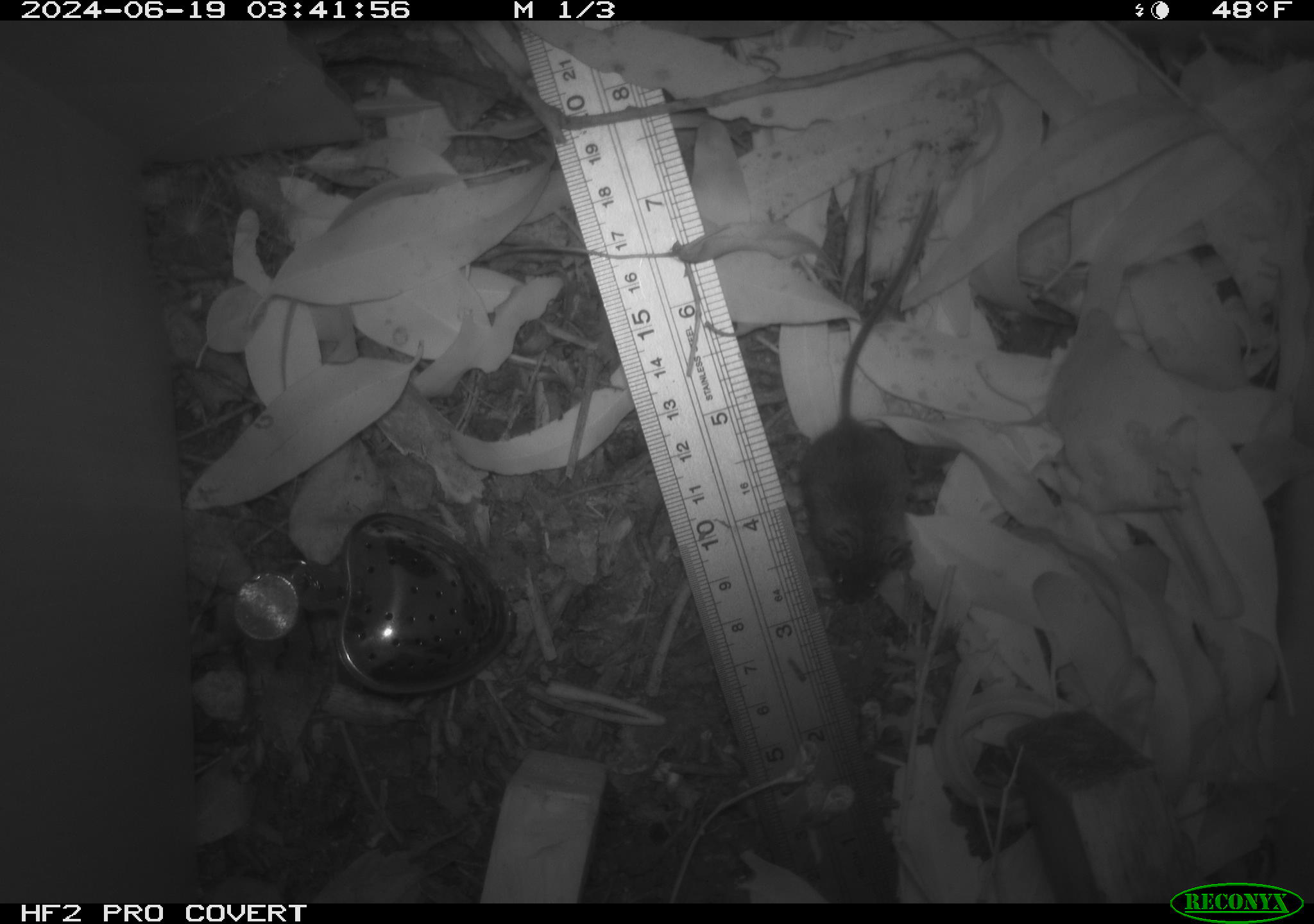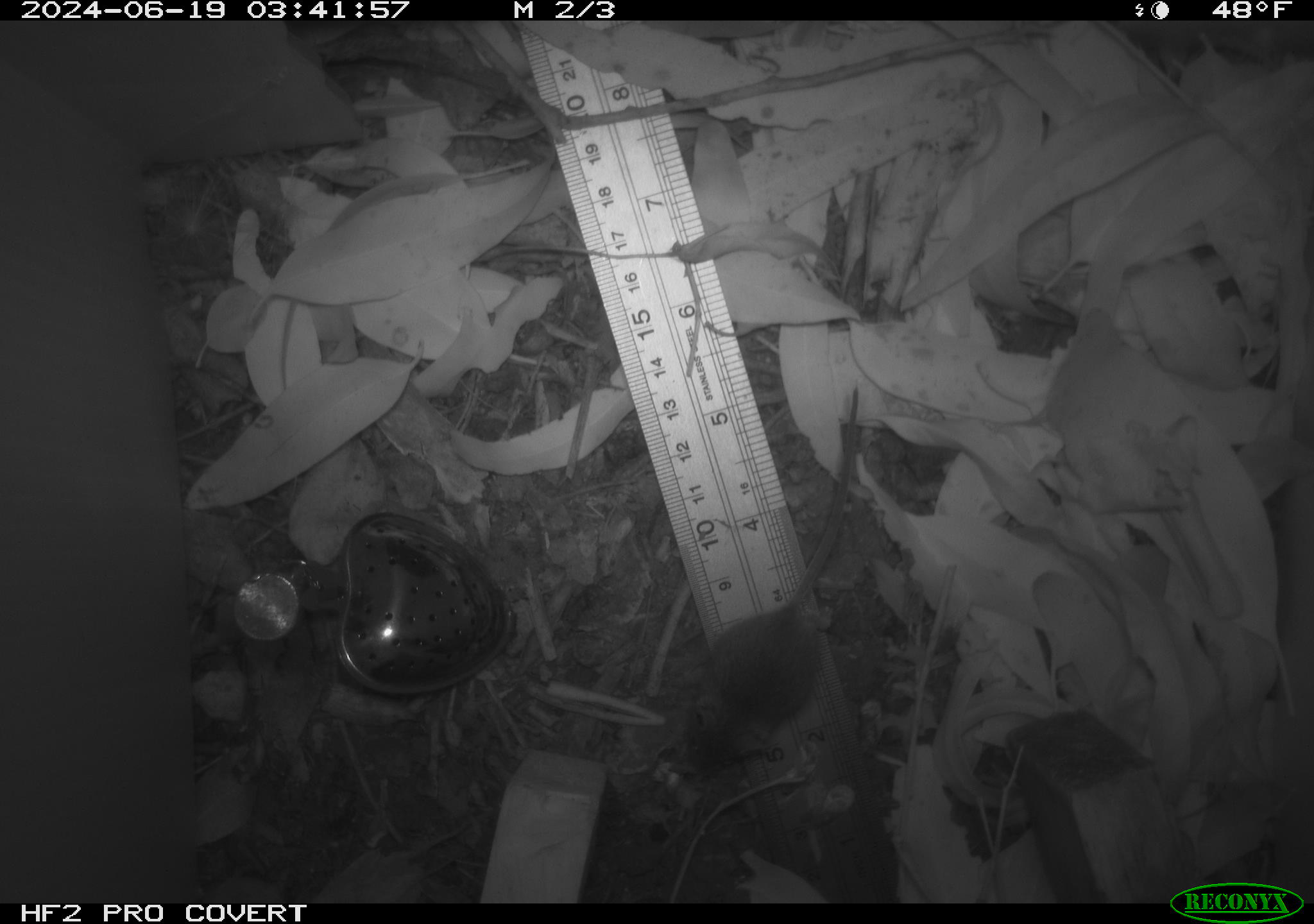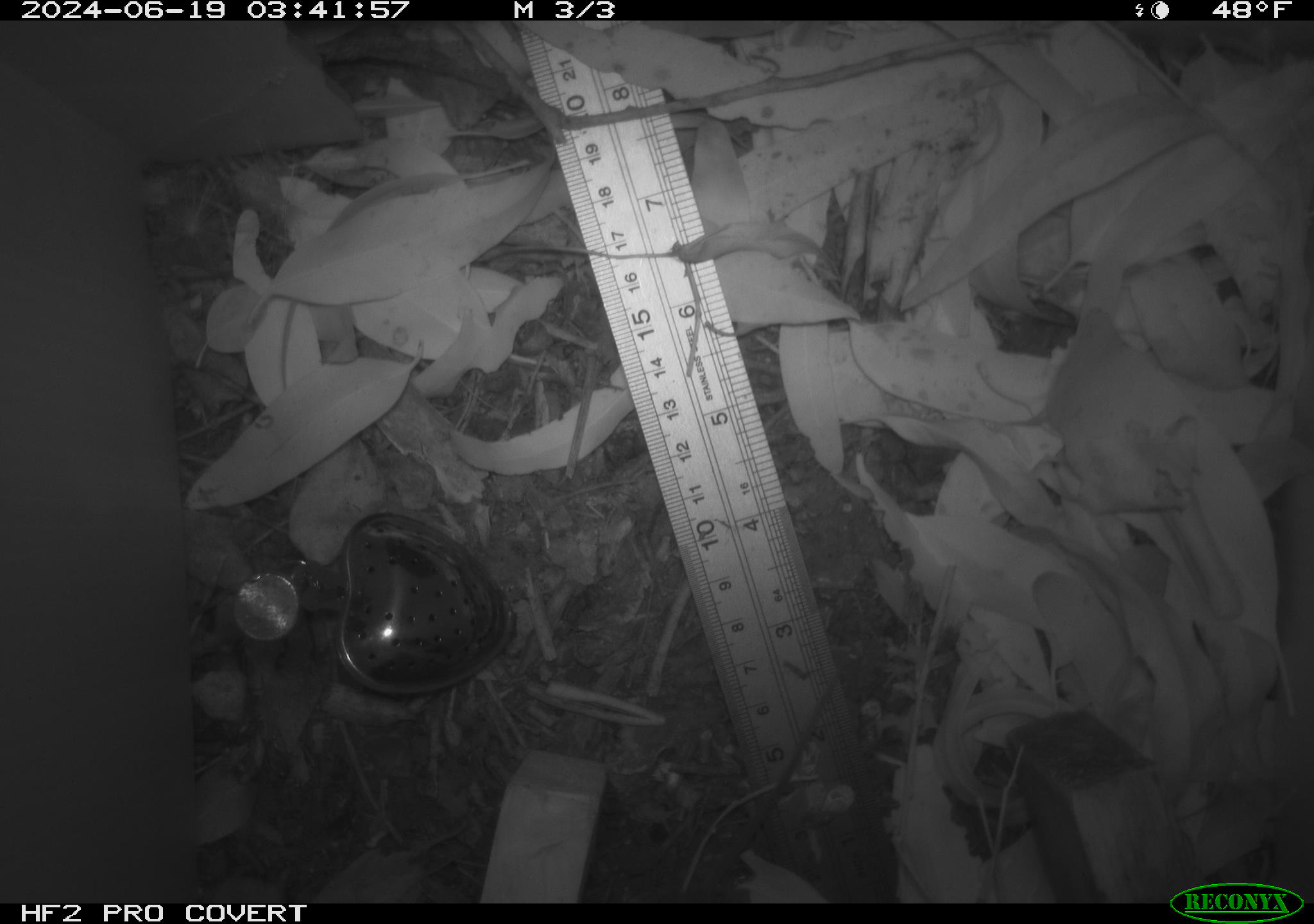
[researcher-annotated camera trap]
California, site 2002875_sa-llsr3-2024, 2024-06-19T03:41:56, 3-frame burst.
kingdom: Animalia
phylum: Chordata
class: Mammalia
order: Rodentia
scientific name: Rodentia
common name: mouse species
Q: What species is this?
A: Mouse species (Rodentia).